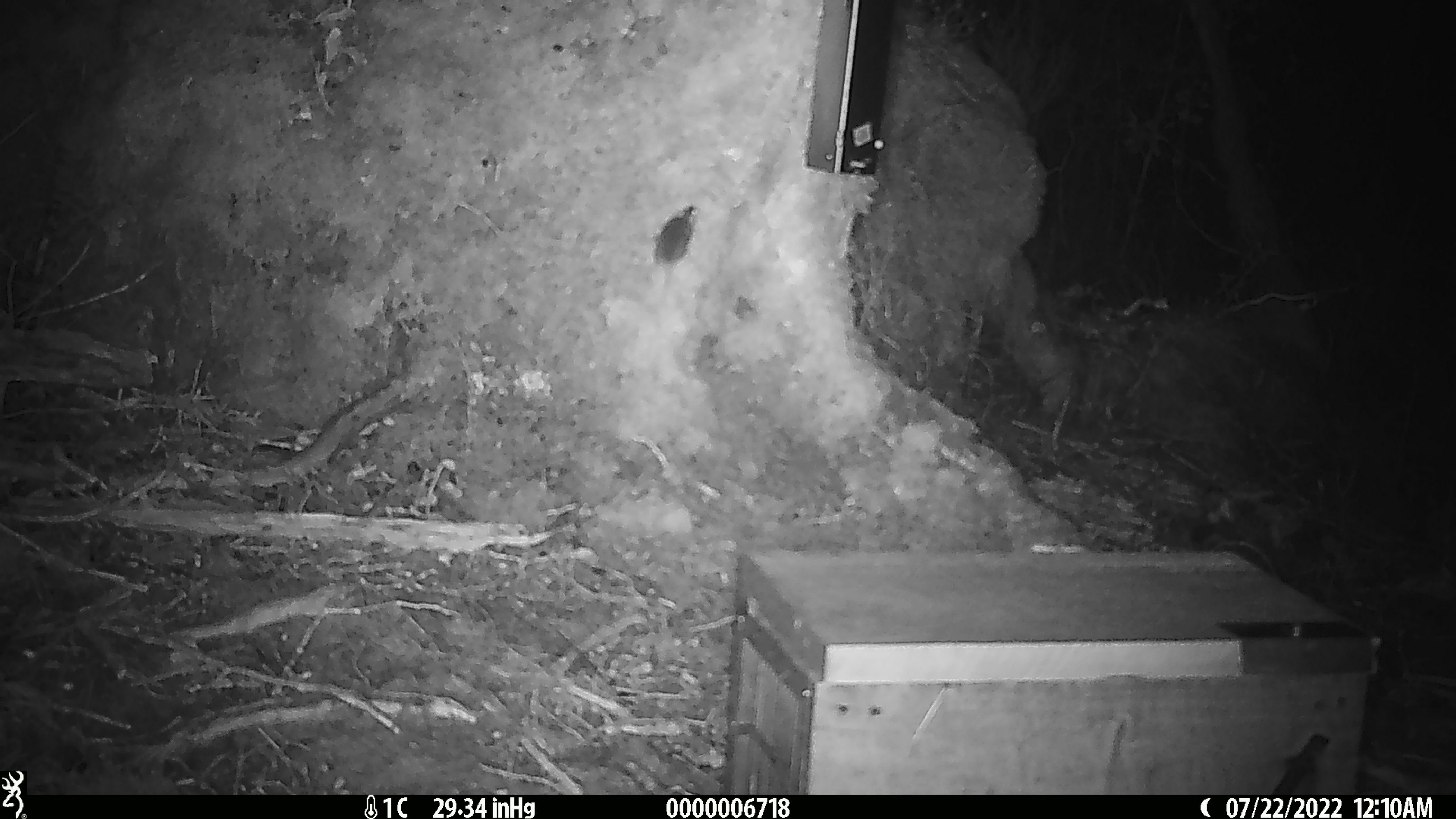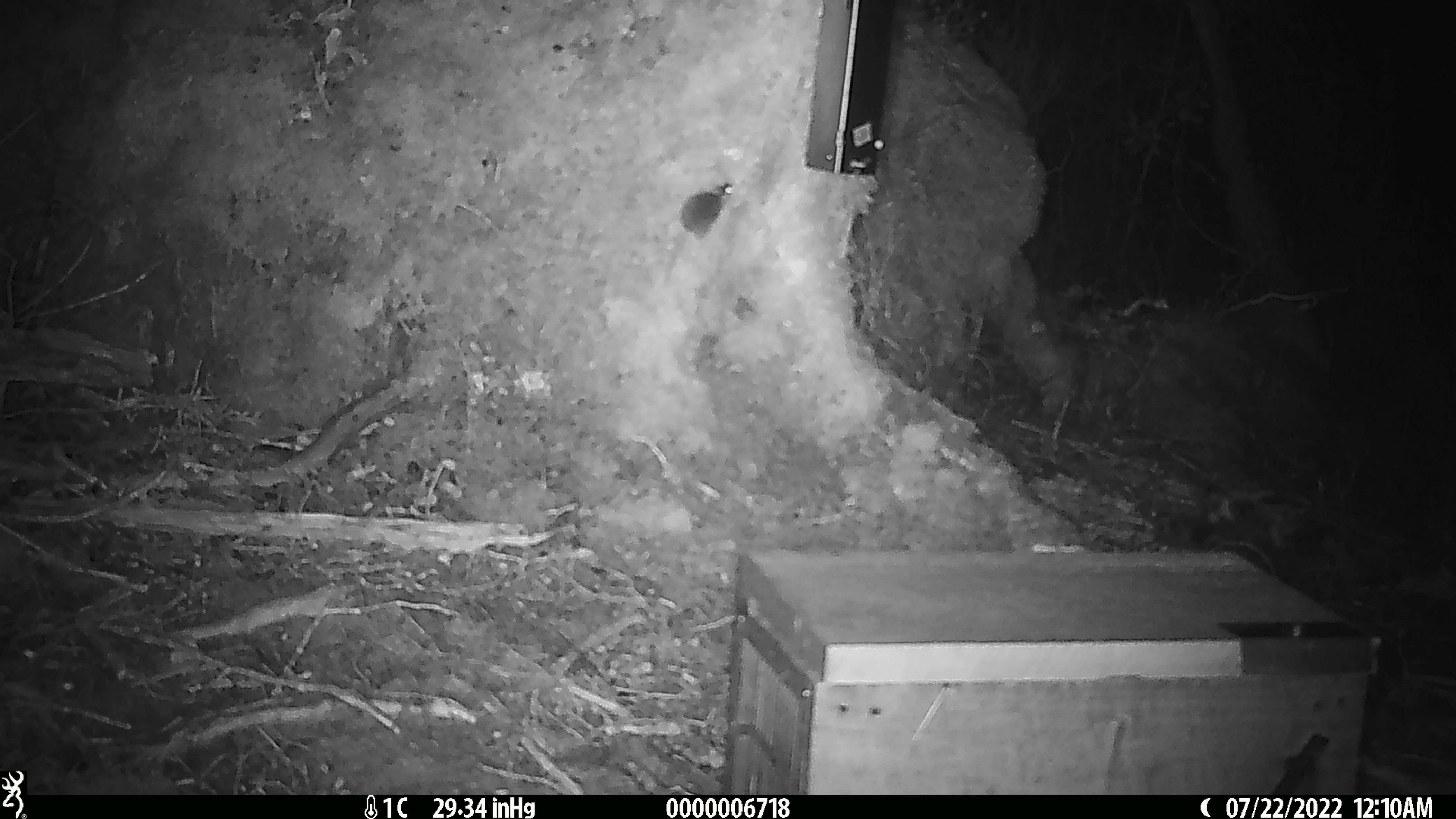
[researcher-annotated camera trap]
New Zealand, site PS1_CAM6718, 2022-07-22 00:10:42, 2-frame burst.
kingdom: Animalia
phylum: Chordata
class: Mammalia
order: Rodentia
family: Muridae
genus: Mus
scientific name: Mus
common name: mouse